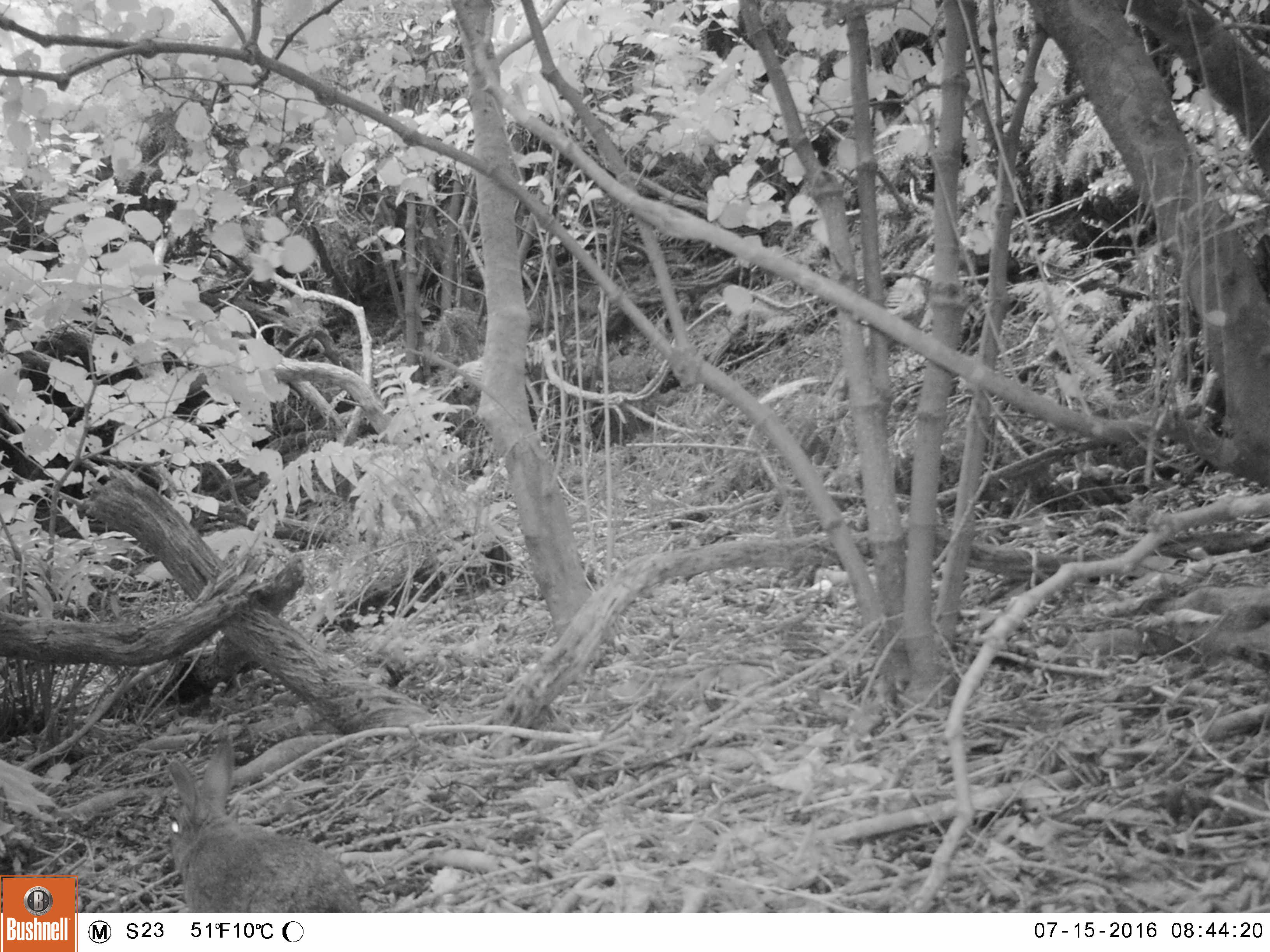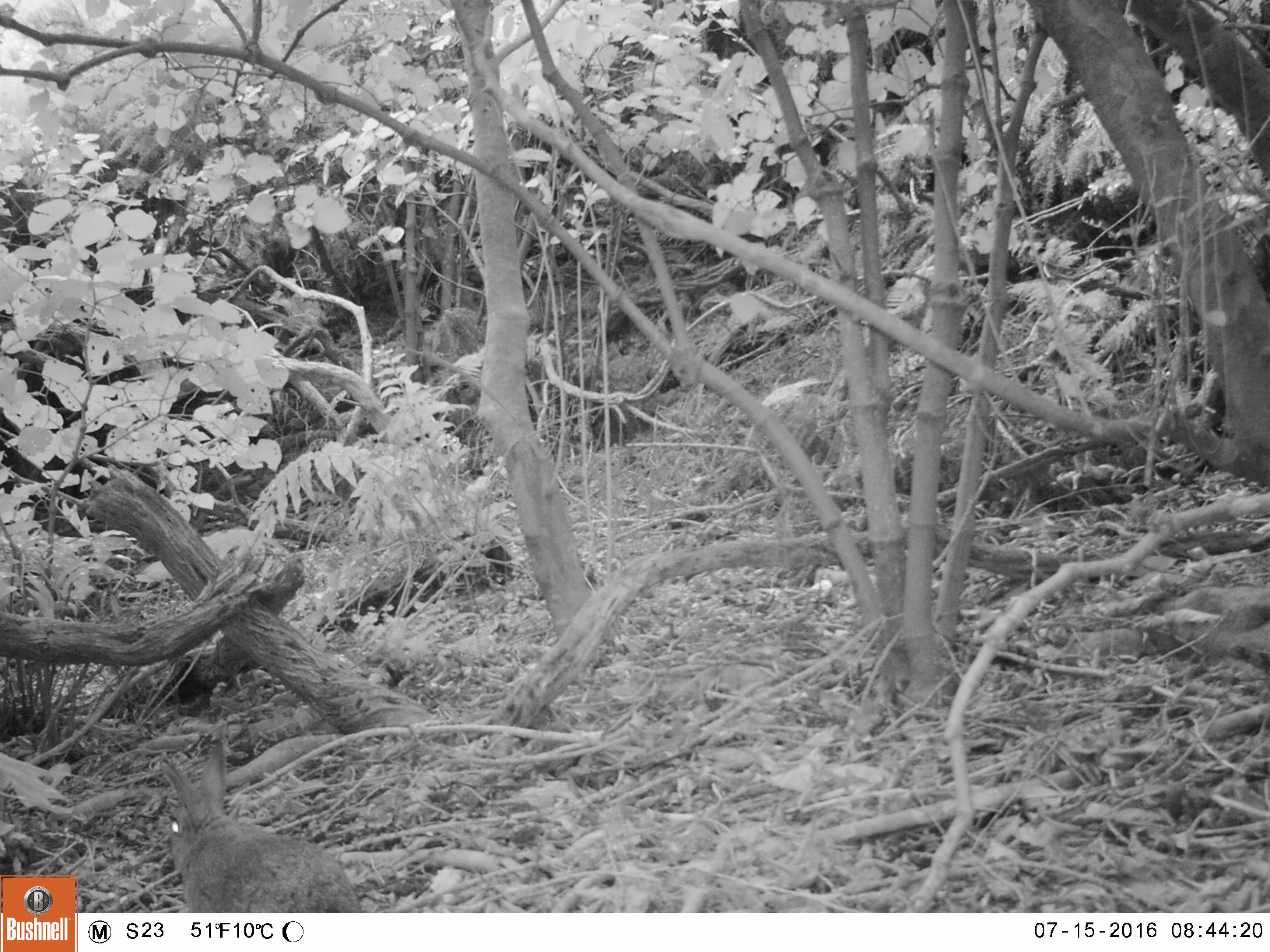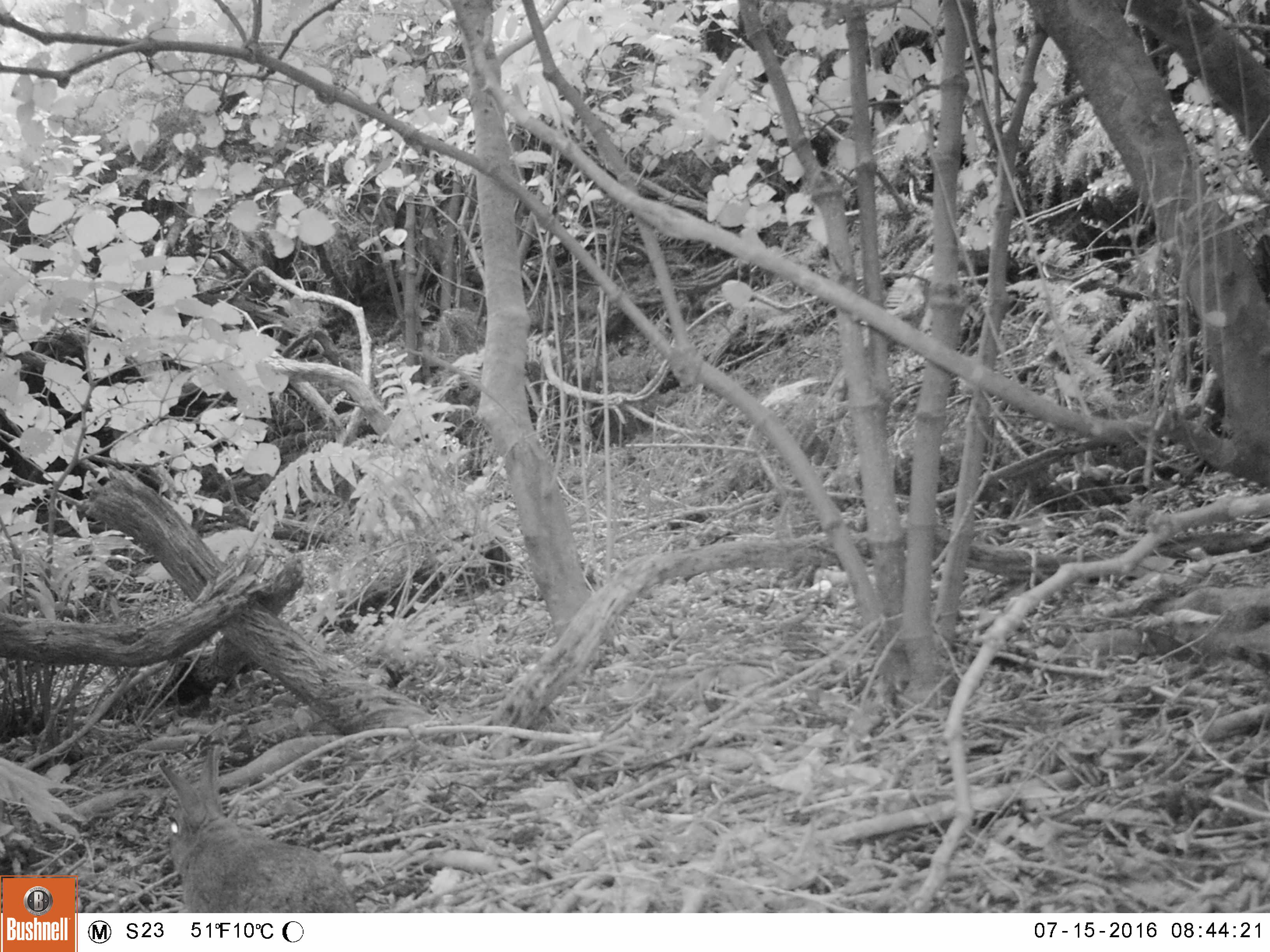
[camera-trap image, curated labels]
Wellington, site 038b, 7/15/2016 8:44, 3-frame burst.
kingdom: Animalia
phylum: Chordata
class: Mammalia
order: Lagomorpha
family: Leporidae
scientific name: Leporidae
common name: rabbit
Rabbit (Leporidae).